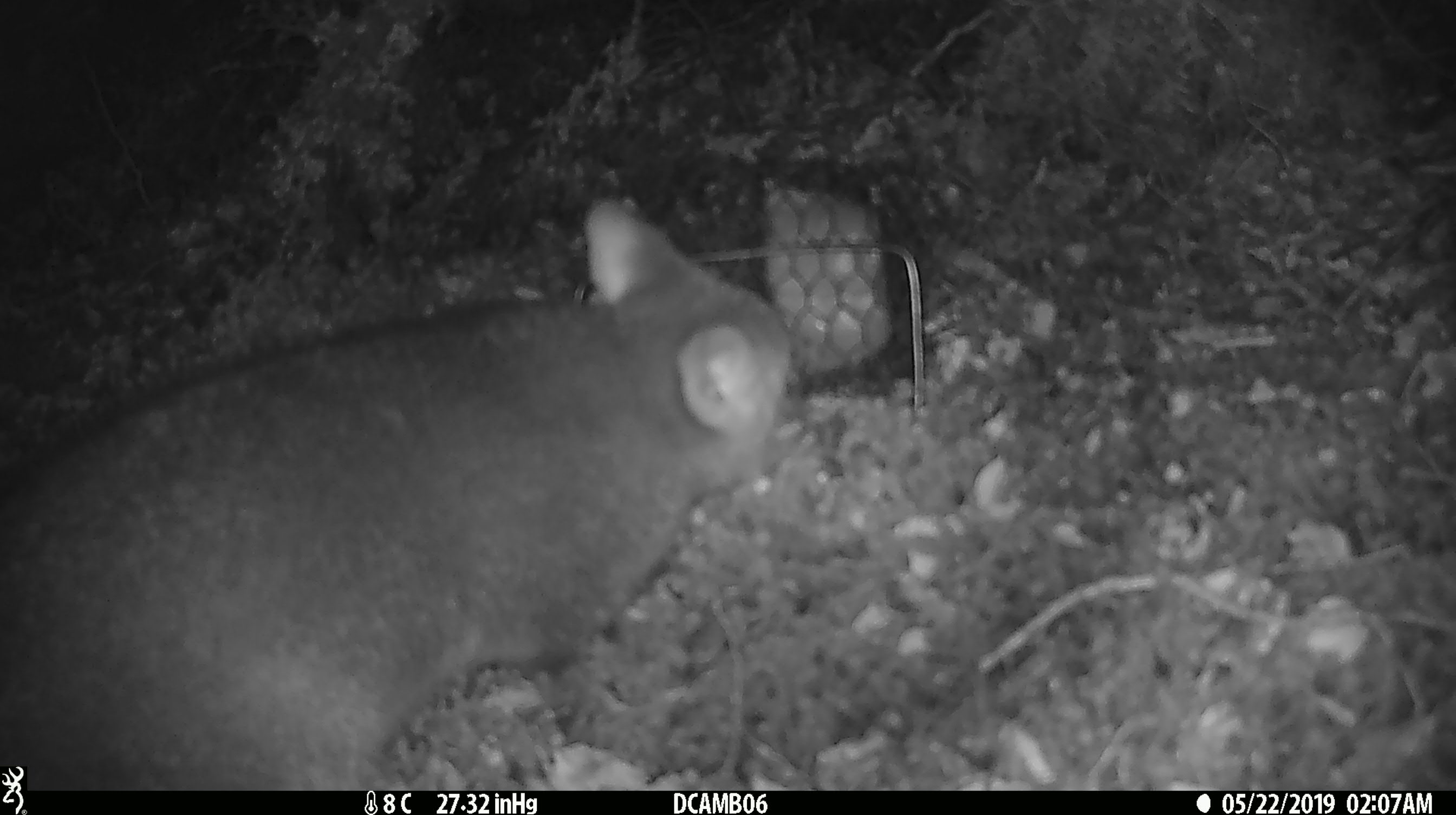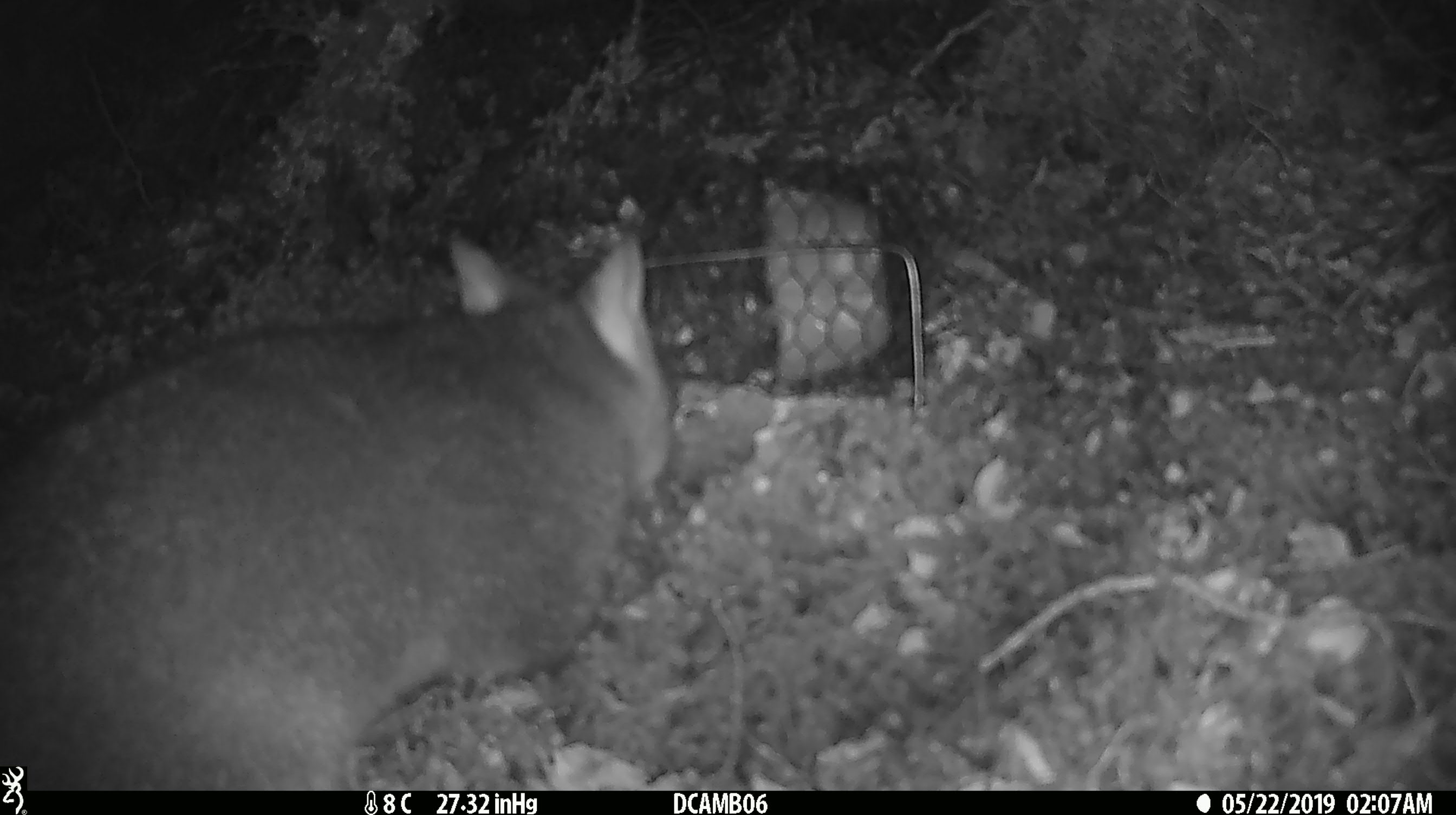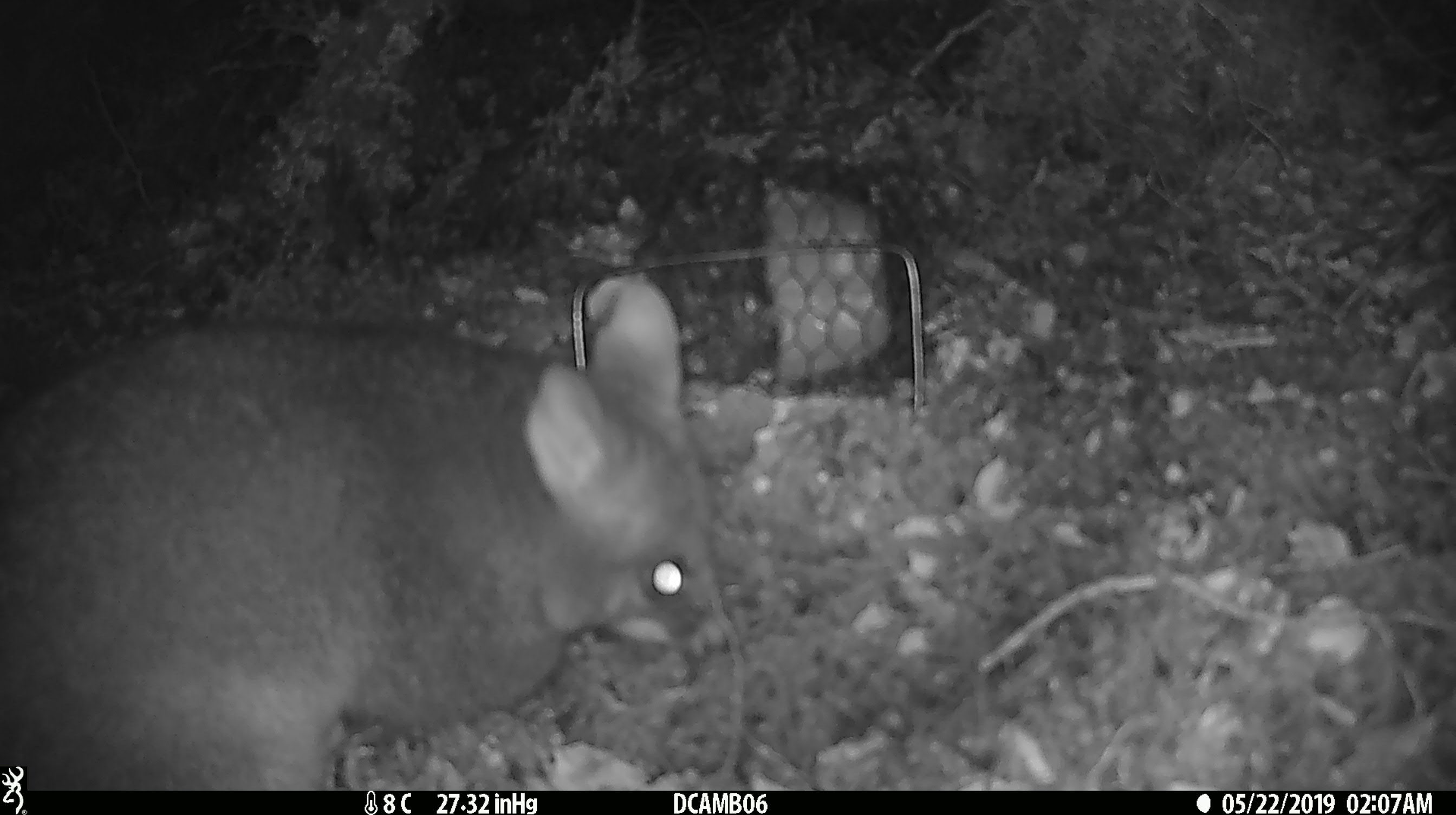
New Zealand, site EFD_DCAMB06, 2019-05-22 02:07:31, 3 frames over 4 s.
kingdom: Animalia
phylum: Chordata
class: Mammalia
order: Diprotodontia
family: Phalangeridae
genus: Trichosurus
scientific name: Trichosurus vulpecula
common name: common brushtail possum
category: possum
Possum (common brushtail possum) (Trichosurus vulpecula).